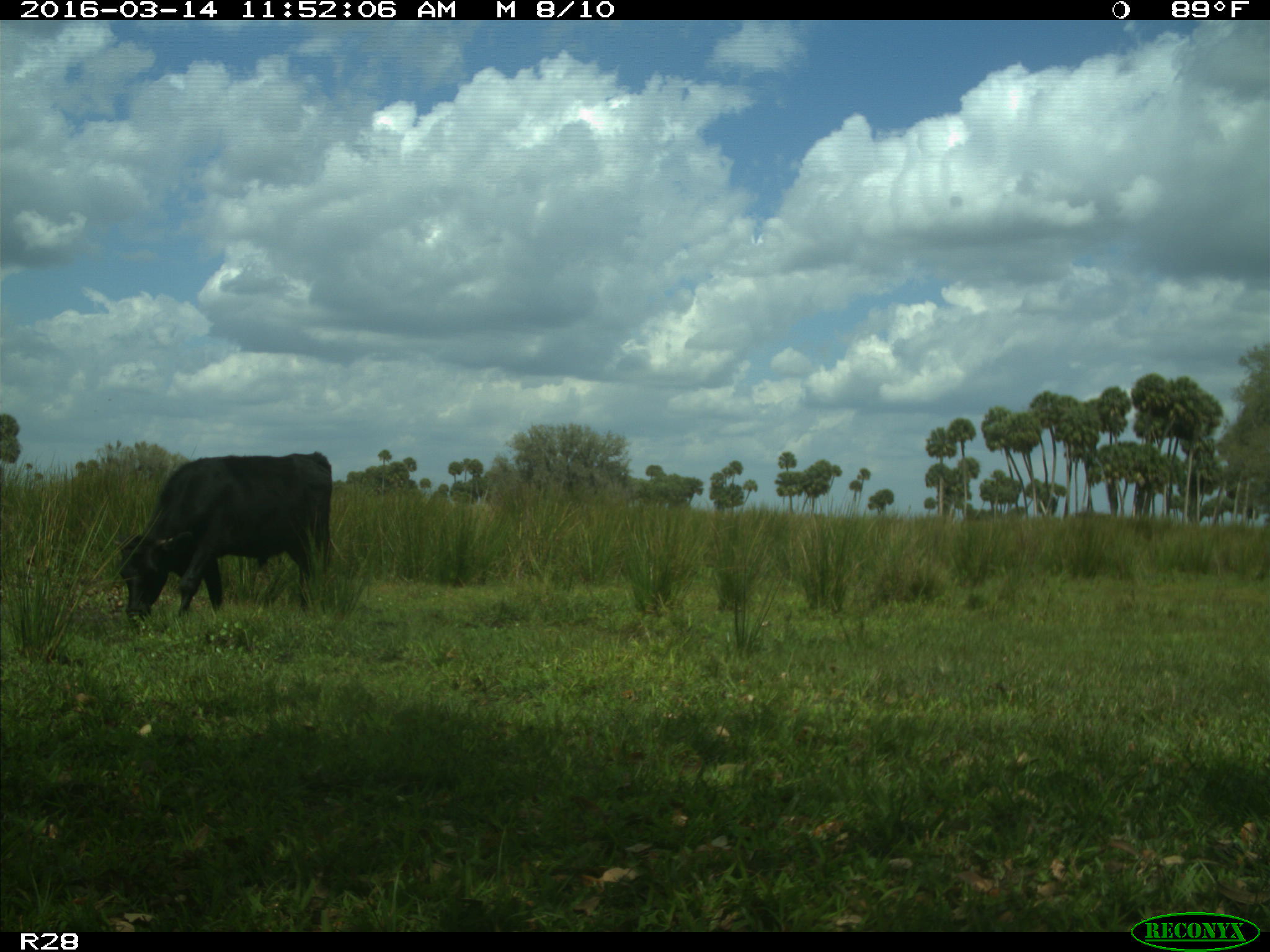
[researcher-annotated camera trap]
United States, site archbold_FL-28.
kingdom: Animalia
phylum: Chordata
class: Mammalia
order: Artiodactyla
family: Bovidae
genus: Bos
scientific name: Bos taurus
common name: domestic cow